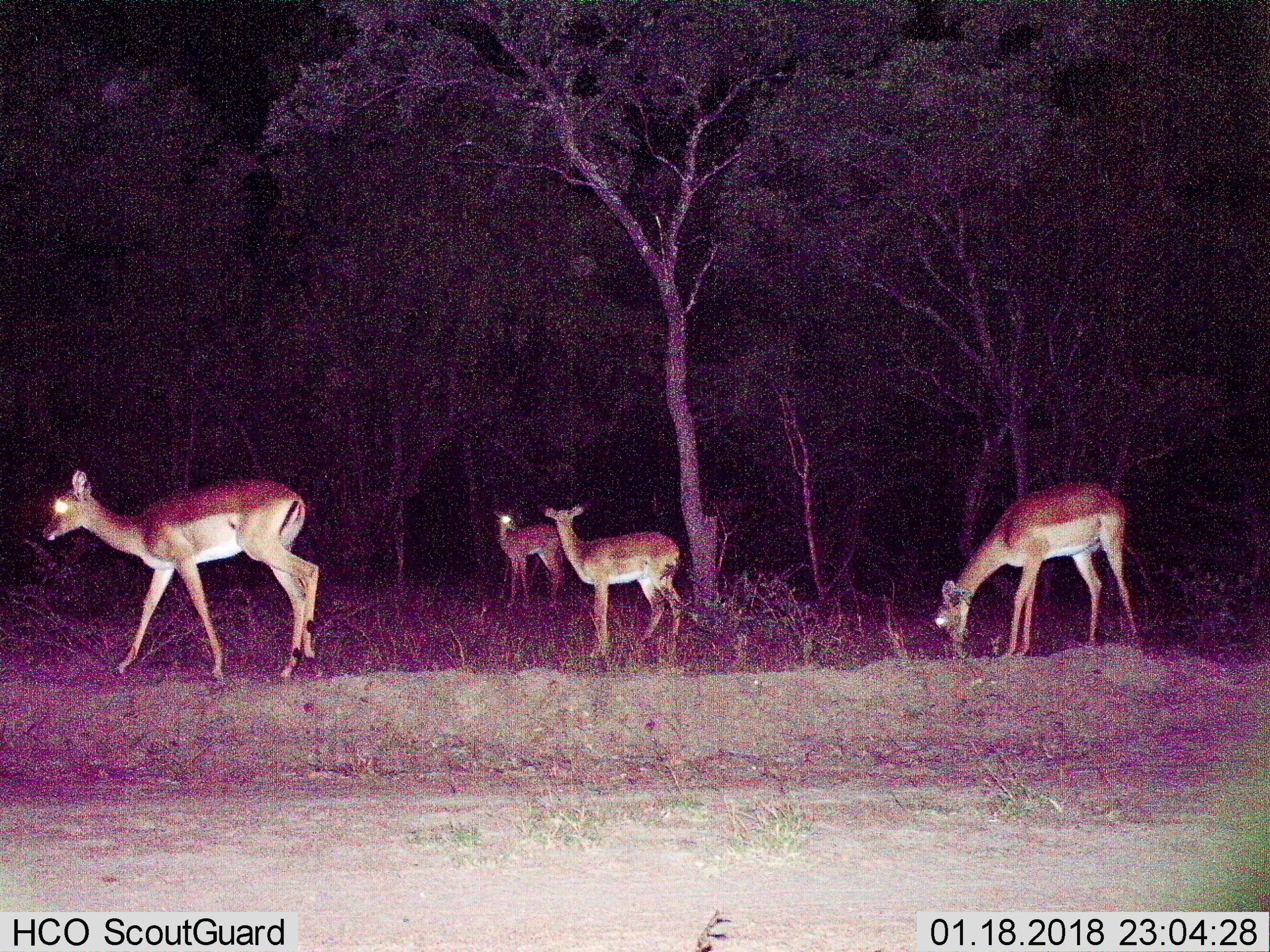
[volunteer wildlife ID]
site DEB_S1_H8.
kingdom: Animalia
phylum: Chordata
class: Mammalia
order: Artiodactyla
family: Bovidae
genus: Aepyceros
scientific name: Aepyceros melampus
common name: impala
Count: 4.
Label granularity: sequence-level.